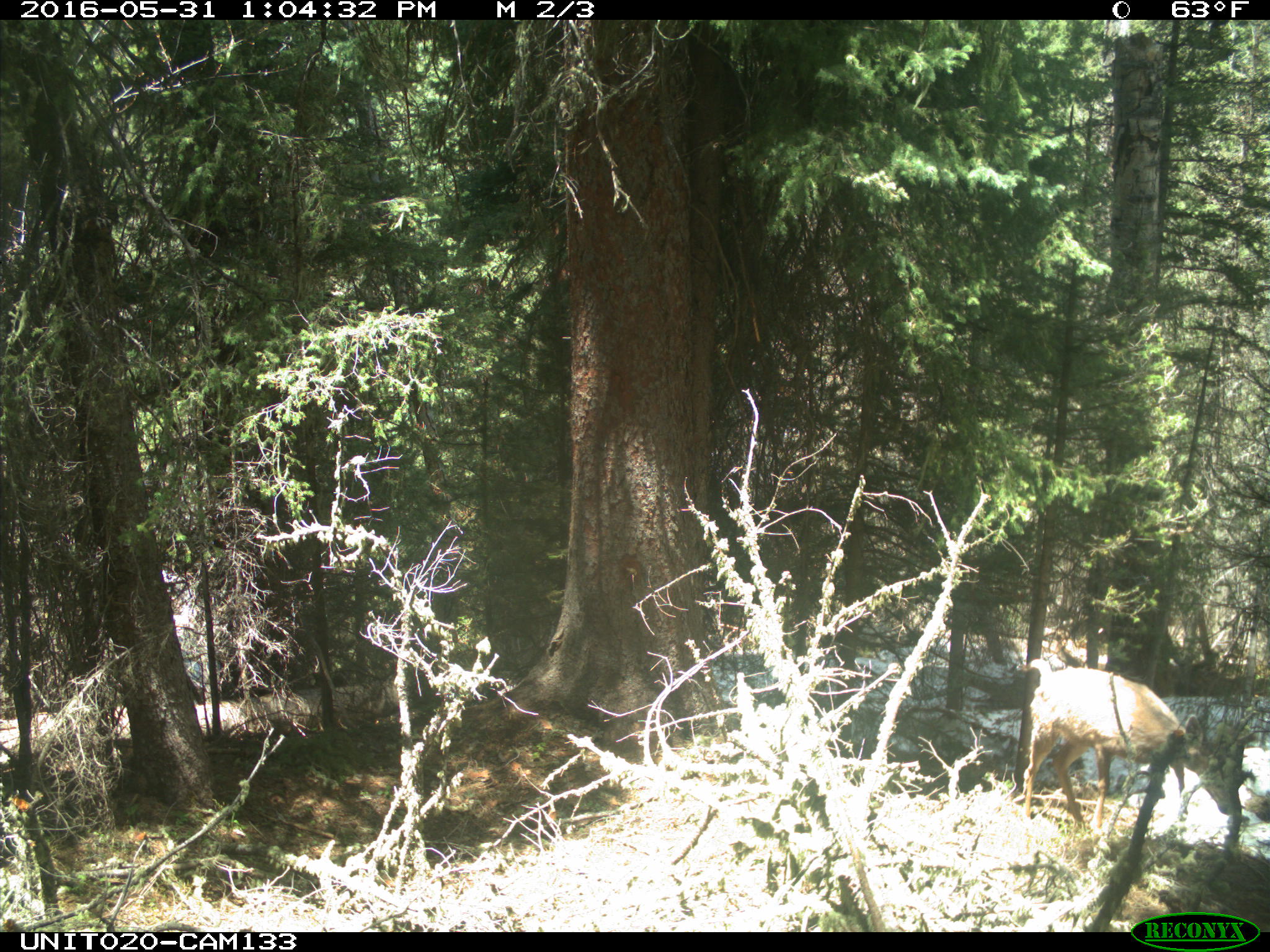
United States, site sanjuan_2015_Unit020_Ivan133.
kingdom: Animalia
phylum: Chordata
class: Mammalia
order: Artiodactyla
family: Cervidae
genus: Odocoileus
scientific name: Odocoileus hemionus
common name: mule deer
Odocoileus hemionus (mule deer).